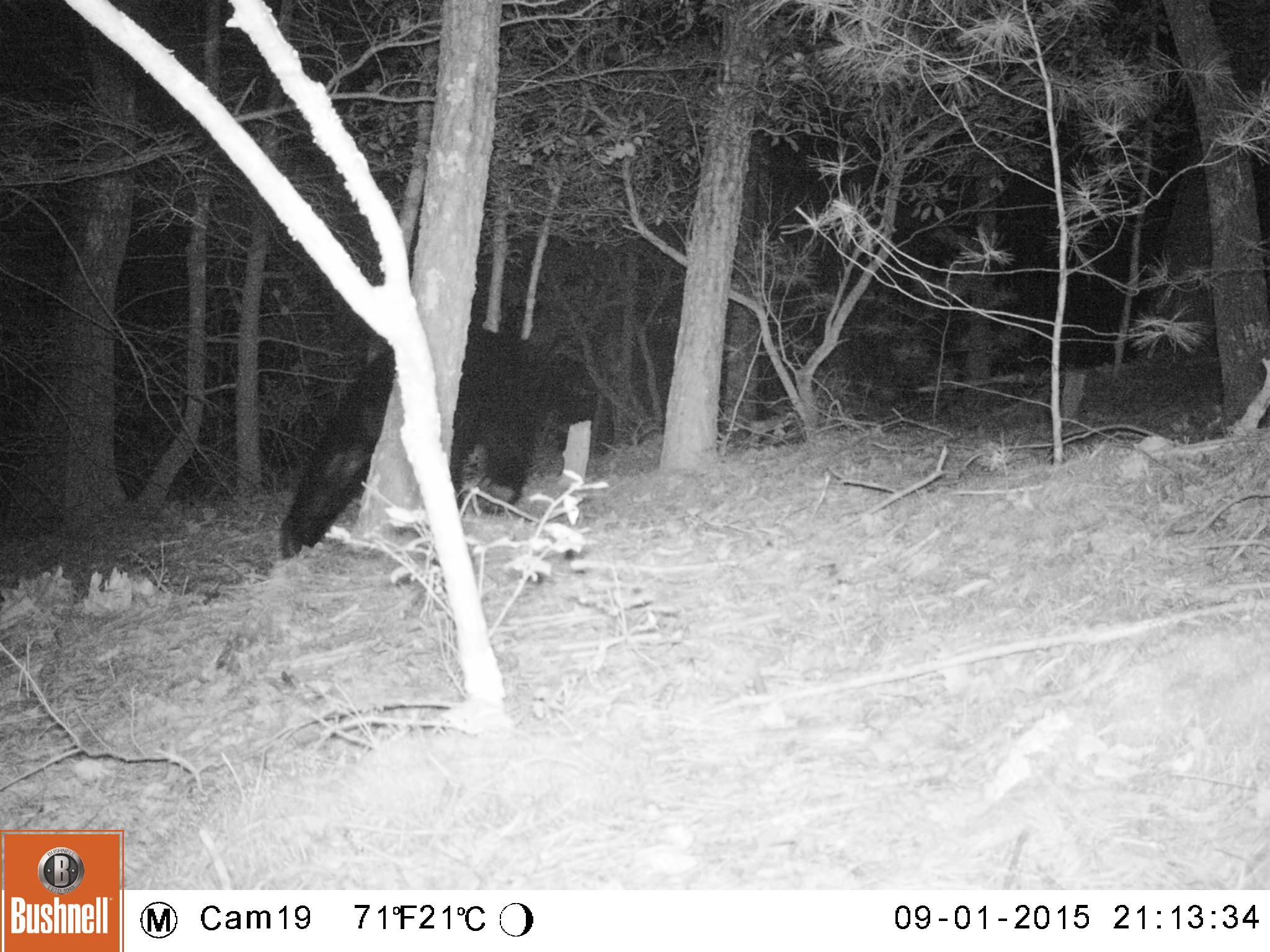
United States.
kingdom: Animalia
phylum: Chordata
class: Mammalia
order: Carnivora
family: Ursidae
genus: Ursus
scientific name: Ursus americanus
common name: american black bear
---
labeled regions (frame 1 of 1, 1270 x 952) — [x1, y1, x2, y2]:
American Black Bear: [265, 312, 615, 569]